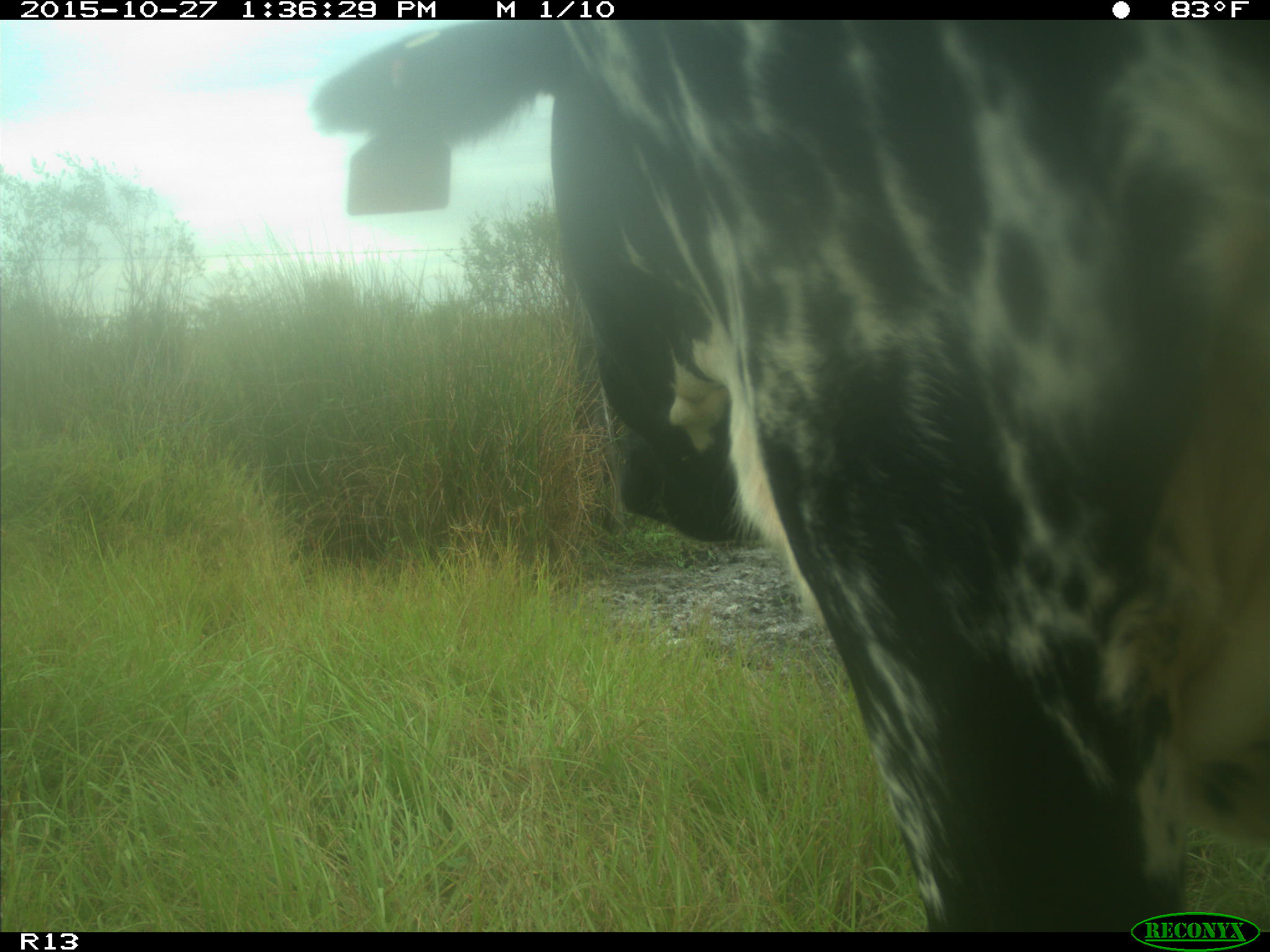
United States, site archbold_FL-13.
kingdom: Animalia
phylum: Chordata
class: Mammalia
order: Artiodactyla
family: Bovidae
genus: Bos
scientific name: Bos taurus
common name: domestic cow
Bos taurus (domestic cow).